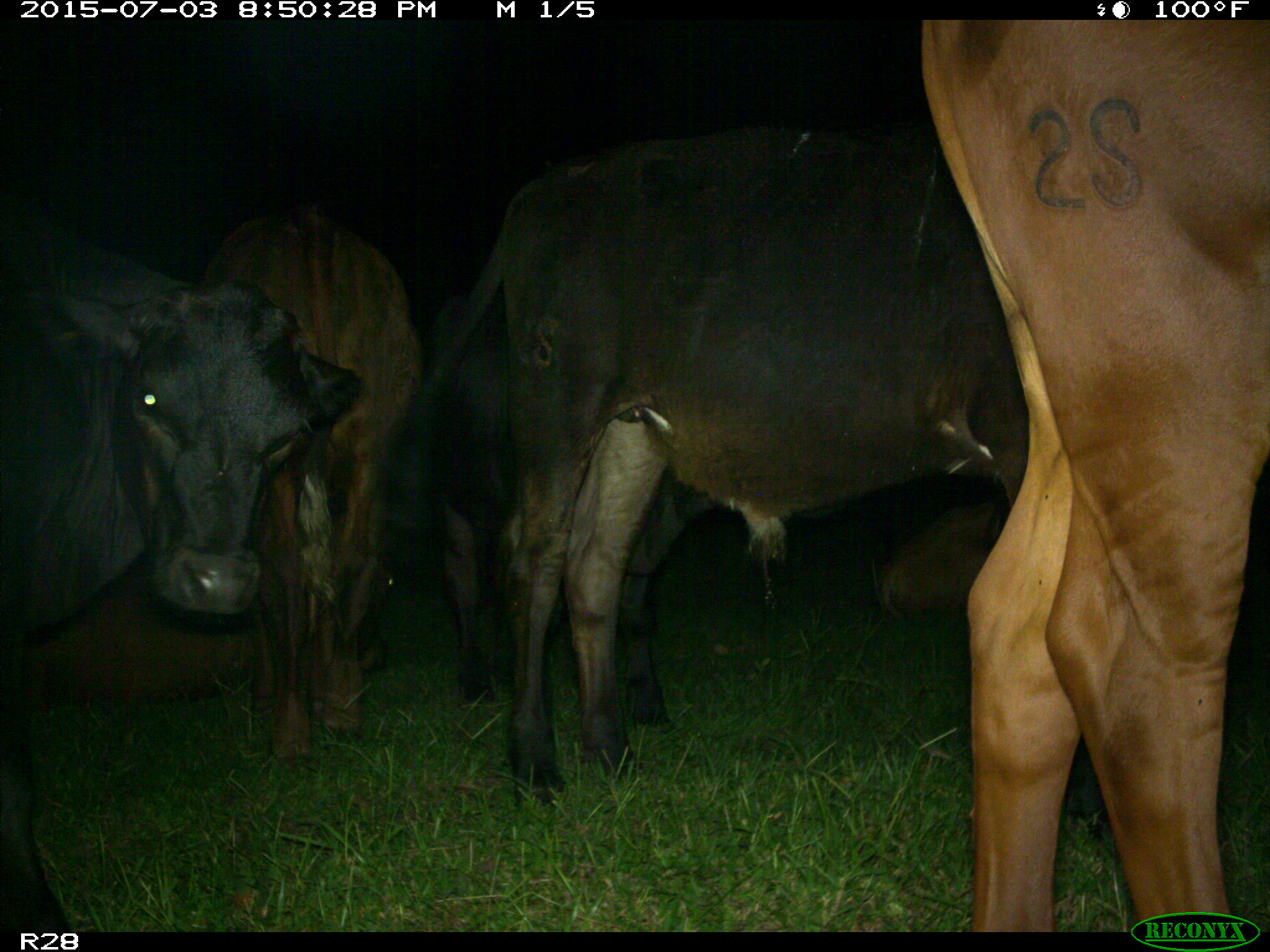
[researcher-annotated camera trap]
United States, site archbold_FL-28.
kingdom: Animalia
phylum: Chordata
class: Mammalia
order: Artiodactyla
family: Bovidae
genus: Bos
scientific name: Bos taurus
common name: domestic cow